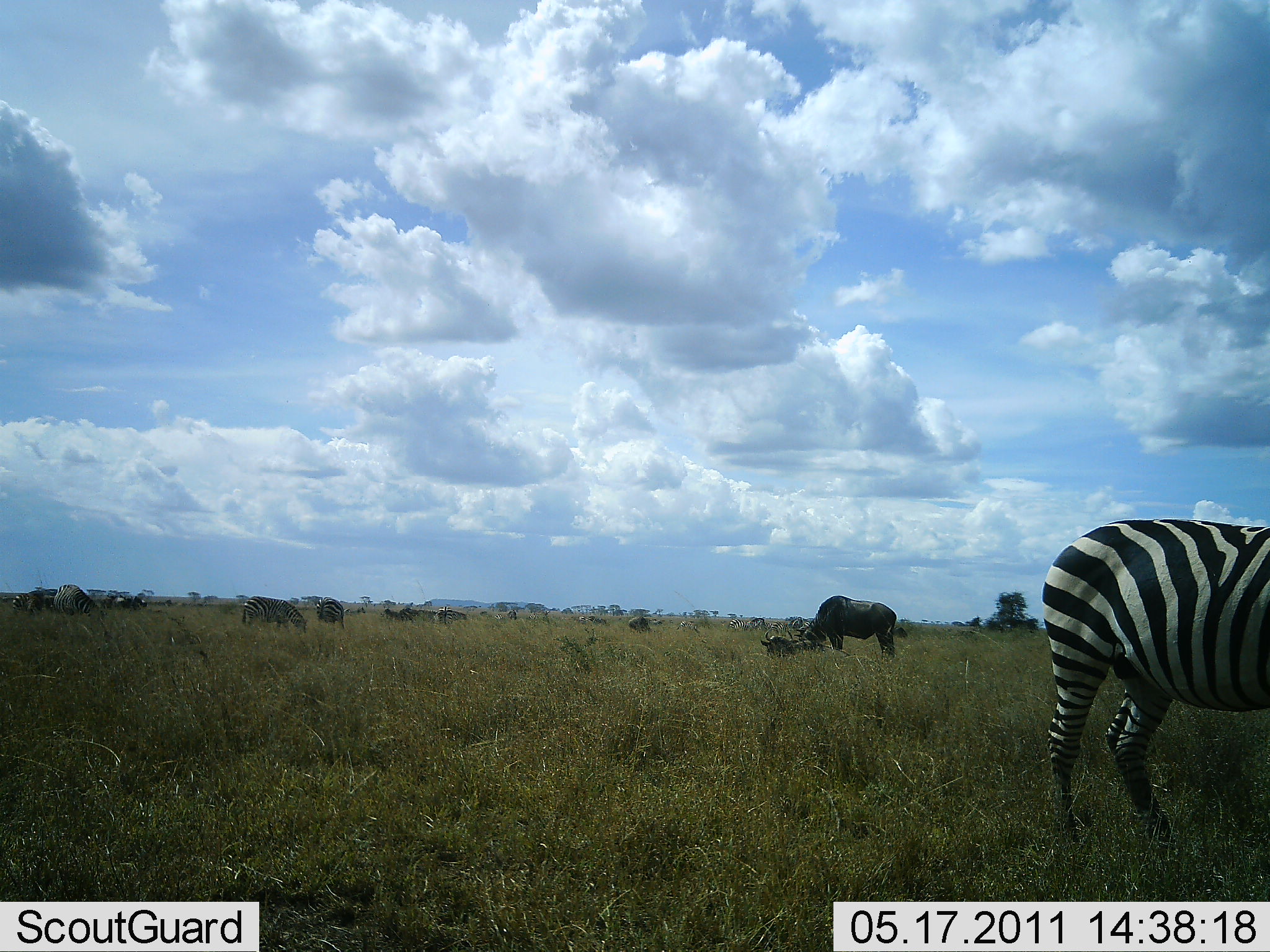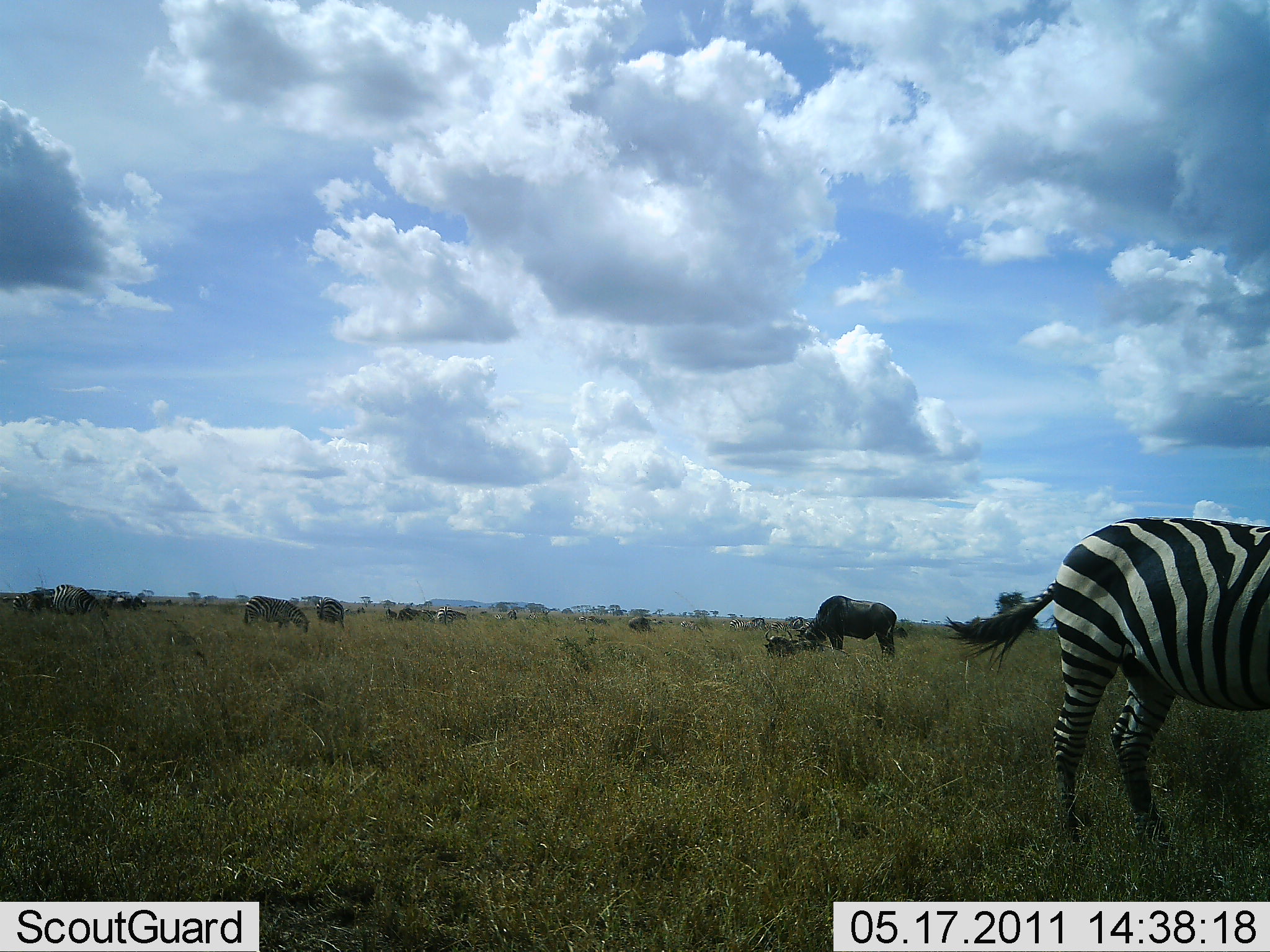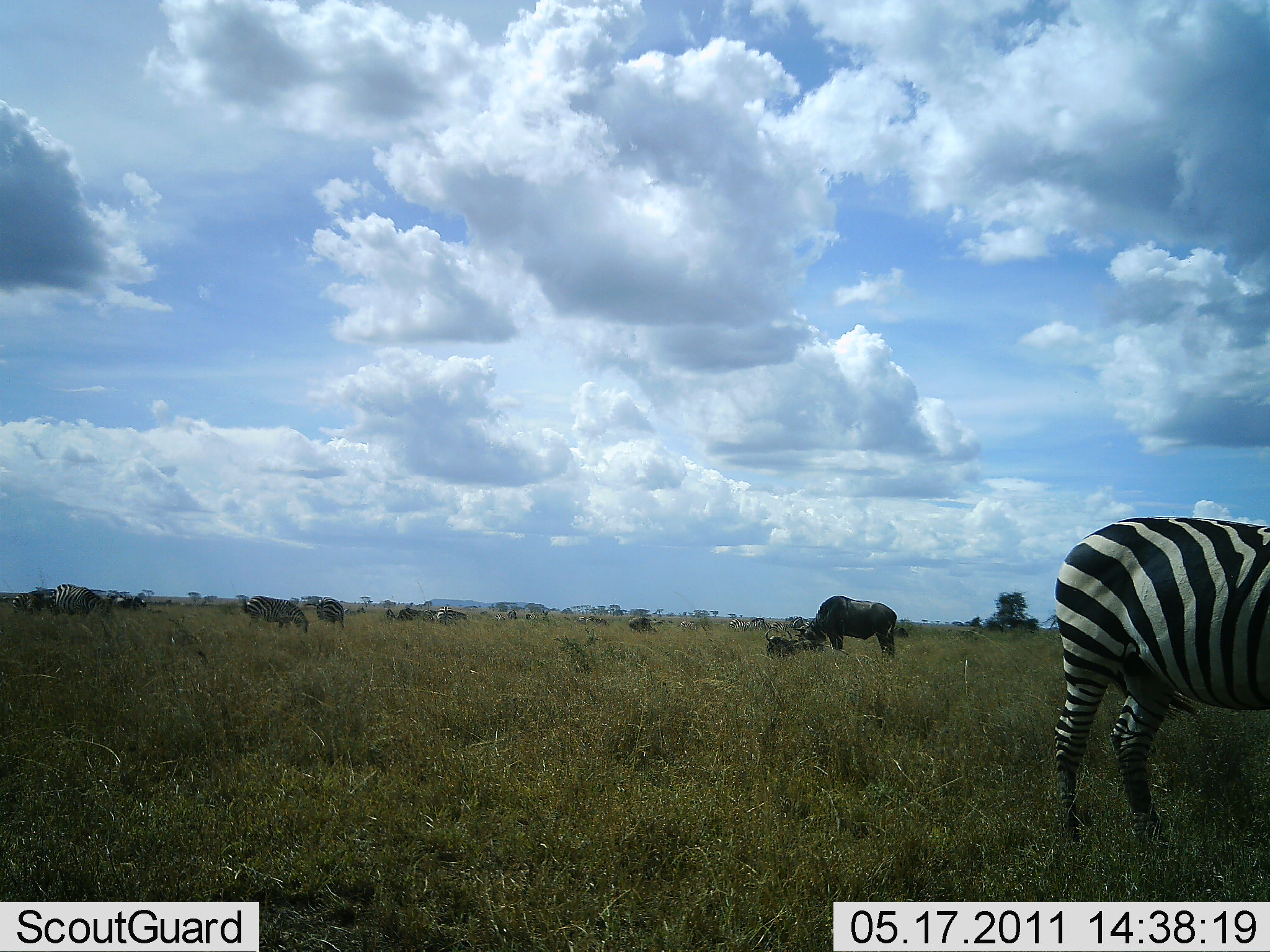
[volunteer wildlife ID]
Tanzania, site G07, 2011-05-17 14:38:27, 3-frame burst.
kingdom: Animalia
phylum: Chordata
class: Mammalia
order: Artiodactyla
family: Bovidae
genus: Connochaetes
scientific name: Connochaetes taurinus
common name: blue wildebeest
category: wildebeest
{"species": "wildebeest (blue wildebeest) (Connochaetes taurinus)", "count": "2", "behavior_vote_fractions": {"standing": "50%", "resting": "17%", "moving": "17%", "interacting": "17%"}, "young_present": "17%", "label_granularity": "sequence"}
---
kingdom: Animalia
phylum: Chordata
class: Mammalia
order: Perissodactyla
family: Equidae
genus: Equus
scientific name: Equus quagga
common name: plains zebra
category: zebra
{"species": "zebra (plains zebra) (Equus quagga)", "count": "3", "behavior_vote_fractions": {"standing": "36%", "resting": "9%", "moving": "9%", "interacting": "0%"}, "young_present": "0%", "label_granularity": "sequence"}